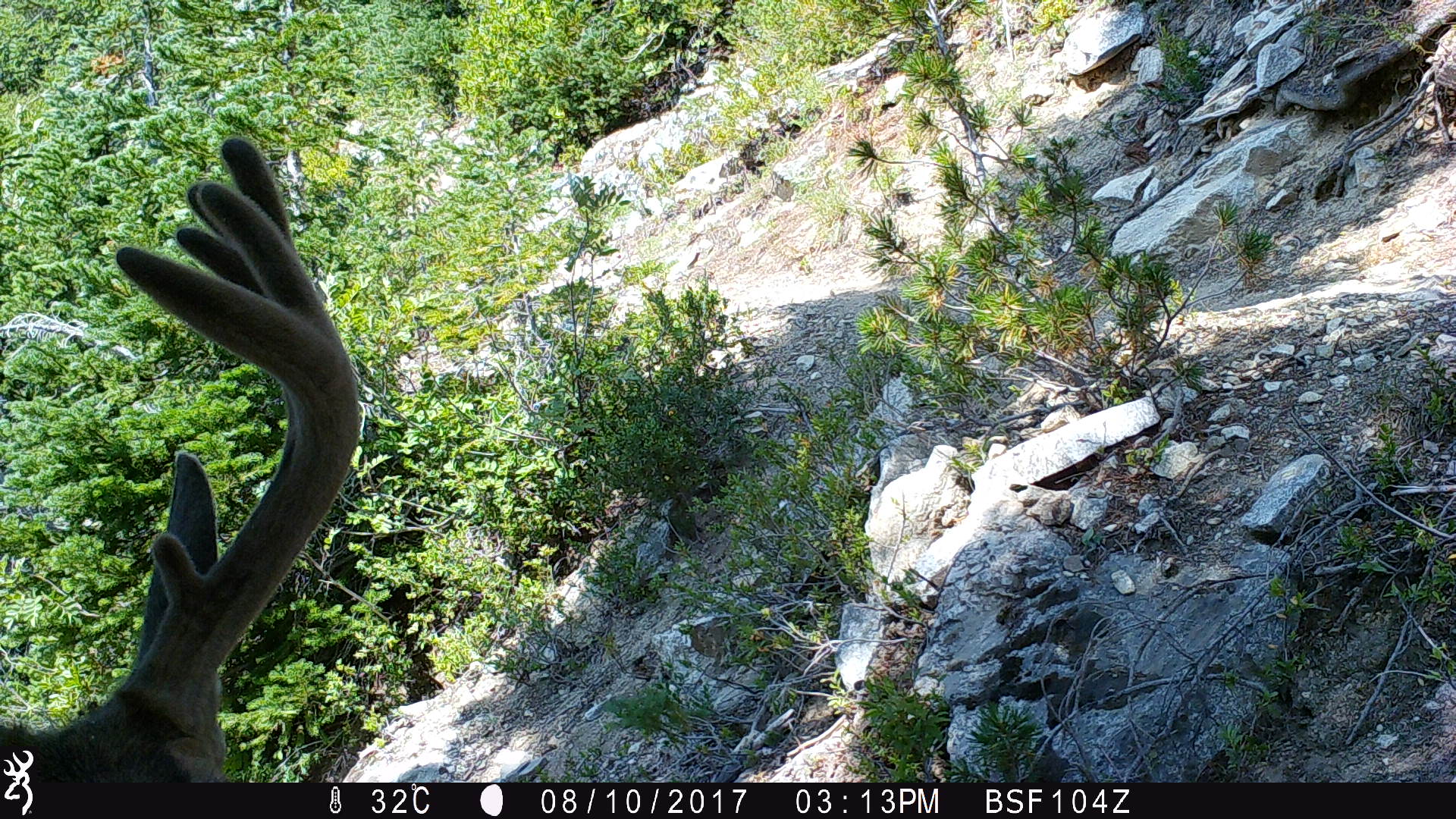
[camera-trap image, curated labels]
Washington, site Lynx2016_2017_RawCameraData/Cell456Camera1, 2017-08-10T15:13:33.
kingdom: Animalia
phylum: Chordata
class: Mammalia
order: Artiodactyla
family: Cervidae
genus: Odocoileus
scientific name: Odocoileus hemionus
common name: mule deer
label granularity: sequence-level